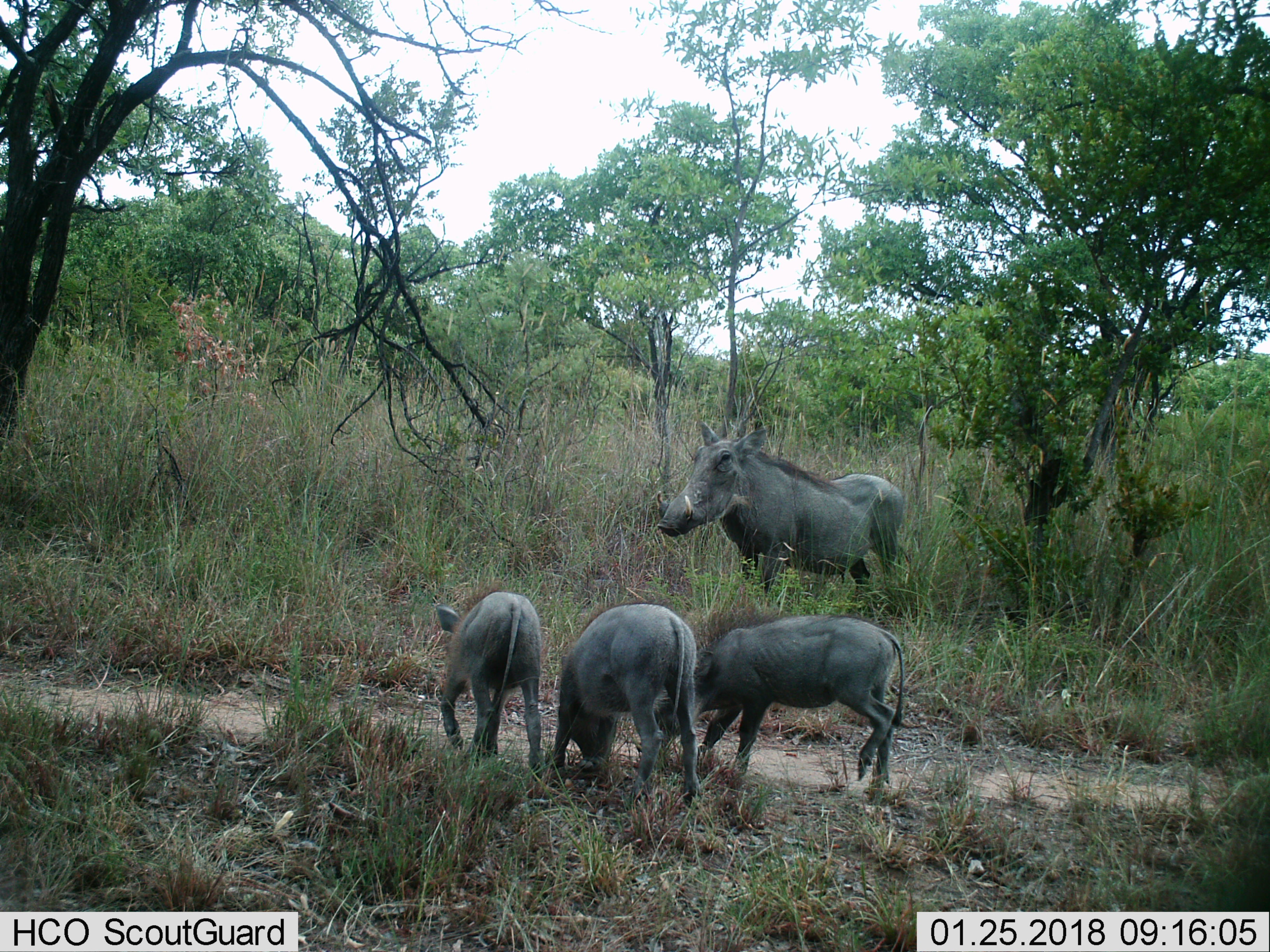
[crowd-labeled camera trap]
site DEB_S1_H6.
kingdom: Animalia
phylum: Chordata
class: Mammalia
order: Artiodactyla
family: Suidae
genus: Phacochoerus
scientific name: Phacochoerus africanus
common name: warthog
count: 4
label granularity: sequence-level